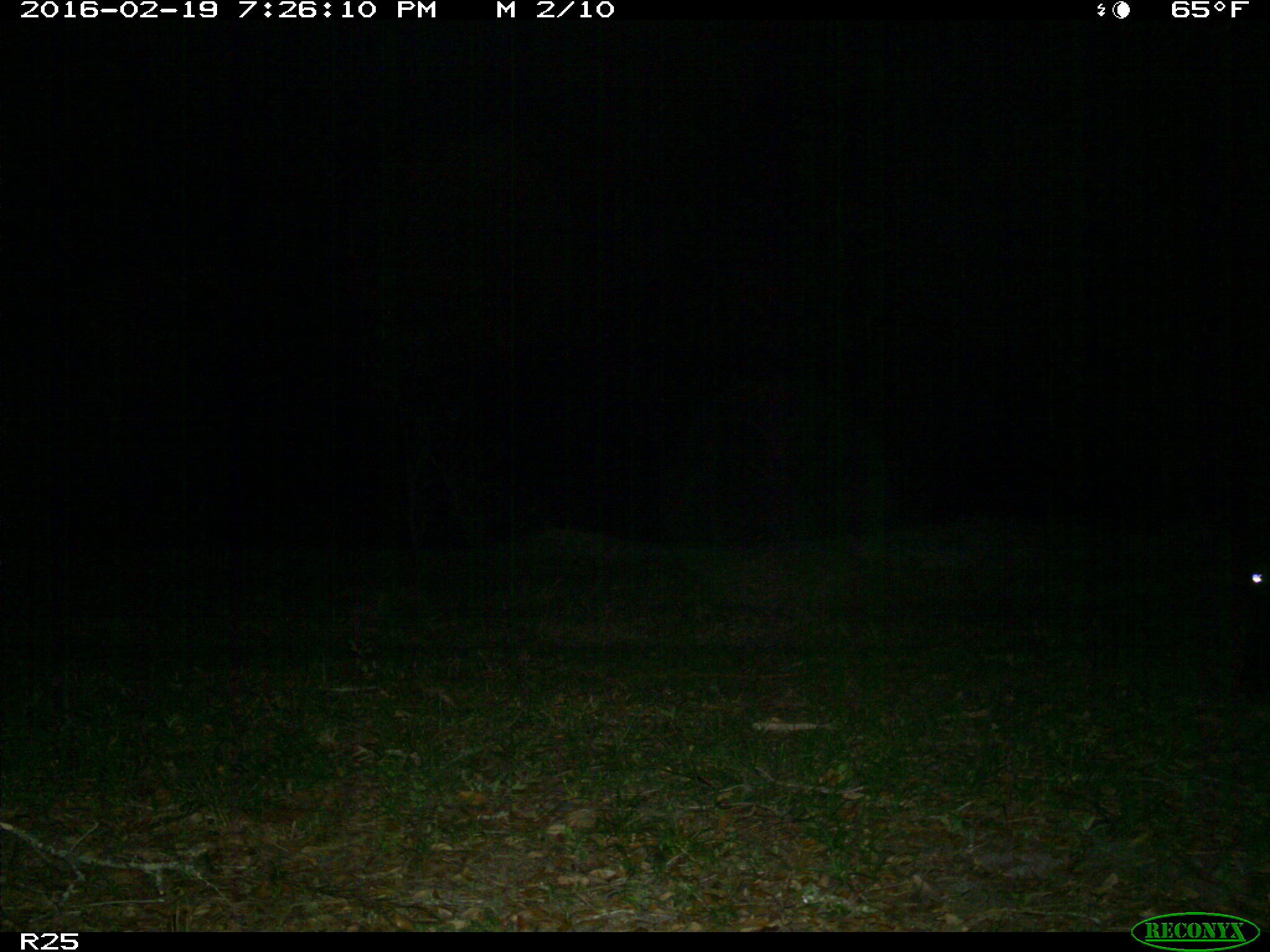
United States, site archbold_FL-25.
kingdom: Animalia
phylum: Chordata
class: Mammalia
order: Artiodactyla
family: Bovidae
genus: Bos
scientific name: Bos taurus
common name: domestic cow